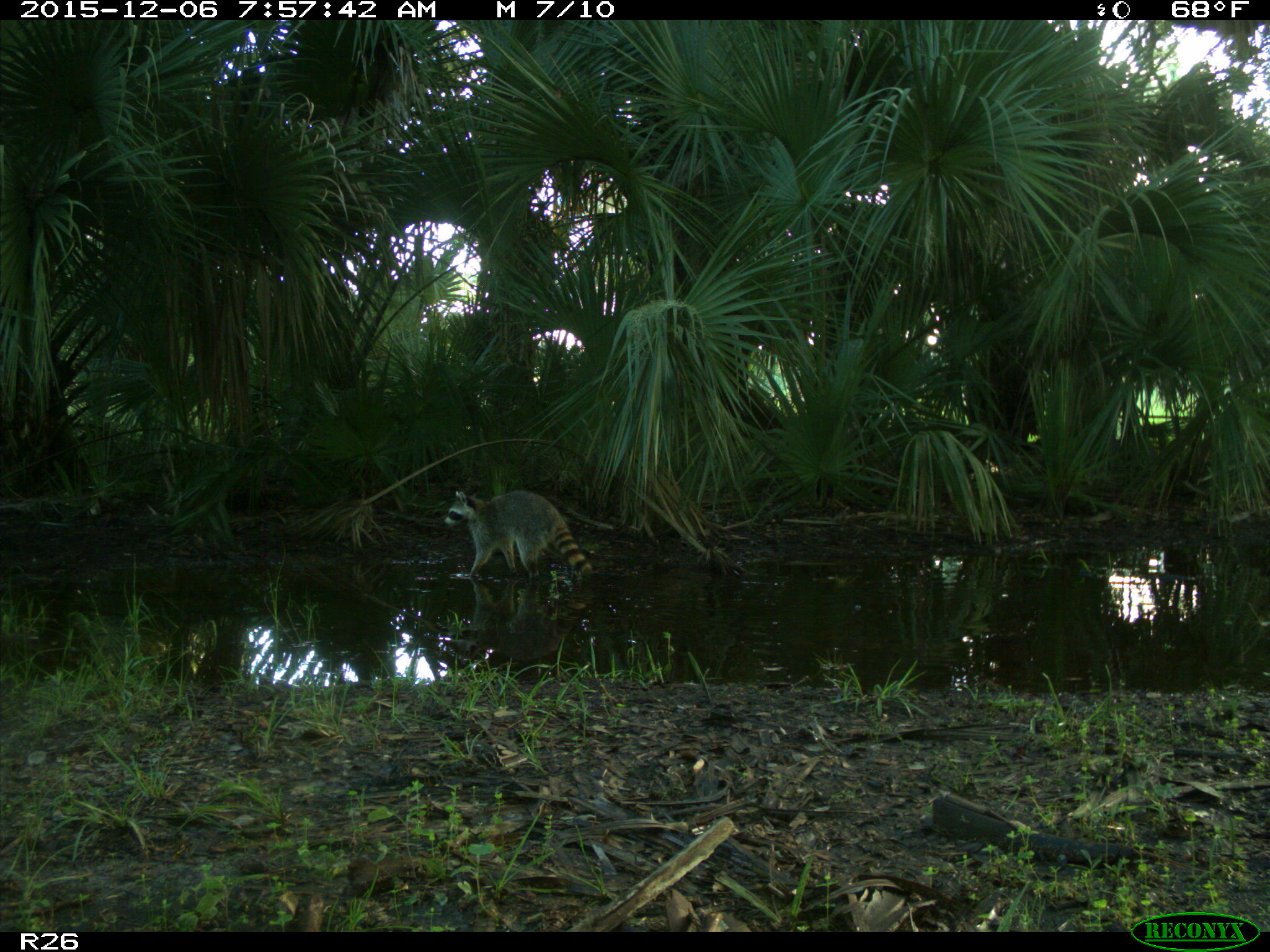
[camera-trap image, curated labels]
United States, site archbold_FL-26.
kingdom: Animalia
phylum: Chordata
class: Mammalia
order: Carnivora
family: Procyonidae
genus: Procyon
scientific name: Procyon lotor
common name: common raccoon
Procyon lotor (common raccoon).